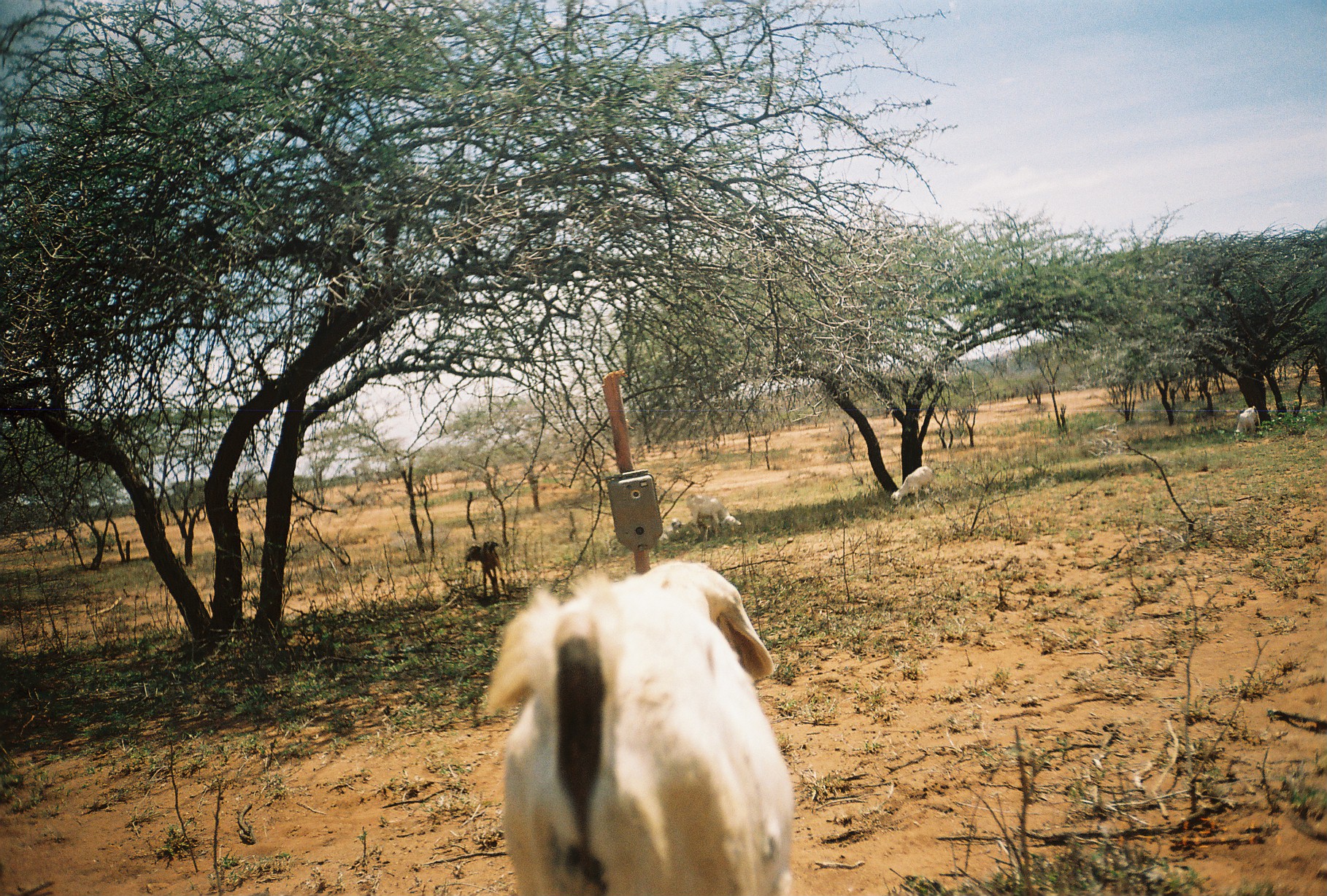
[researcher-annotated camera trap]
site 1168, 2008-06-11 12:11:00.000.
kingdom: Animalia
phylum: Chordata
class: Mammalia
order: Artiodactyla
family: Bovidae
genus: Capra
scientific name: Capra aegagrus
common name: wild goat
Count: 7.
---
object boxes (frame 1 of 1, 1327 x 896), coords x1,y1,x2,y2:
capra aegagrus: 481,559,795,896; 686,494,741,539; 463,541,504,594; 890,466,933,508; 1234,406,1260,440